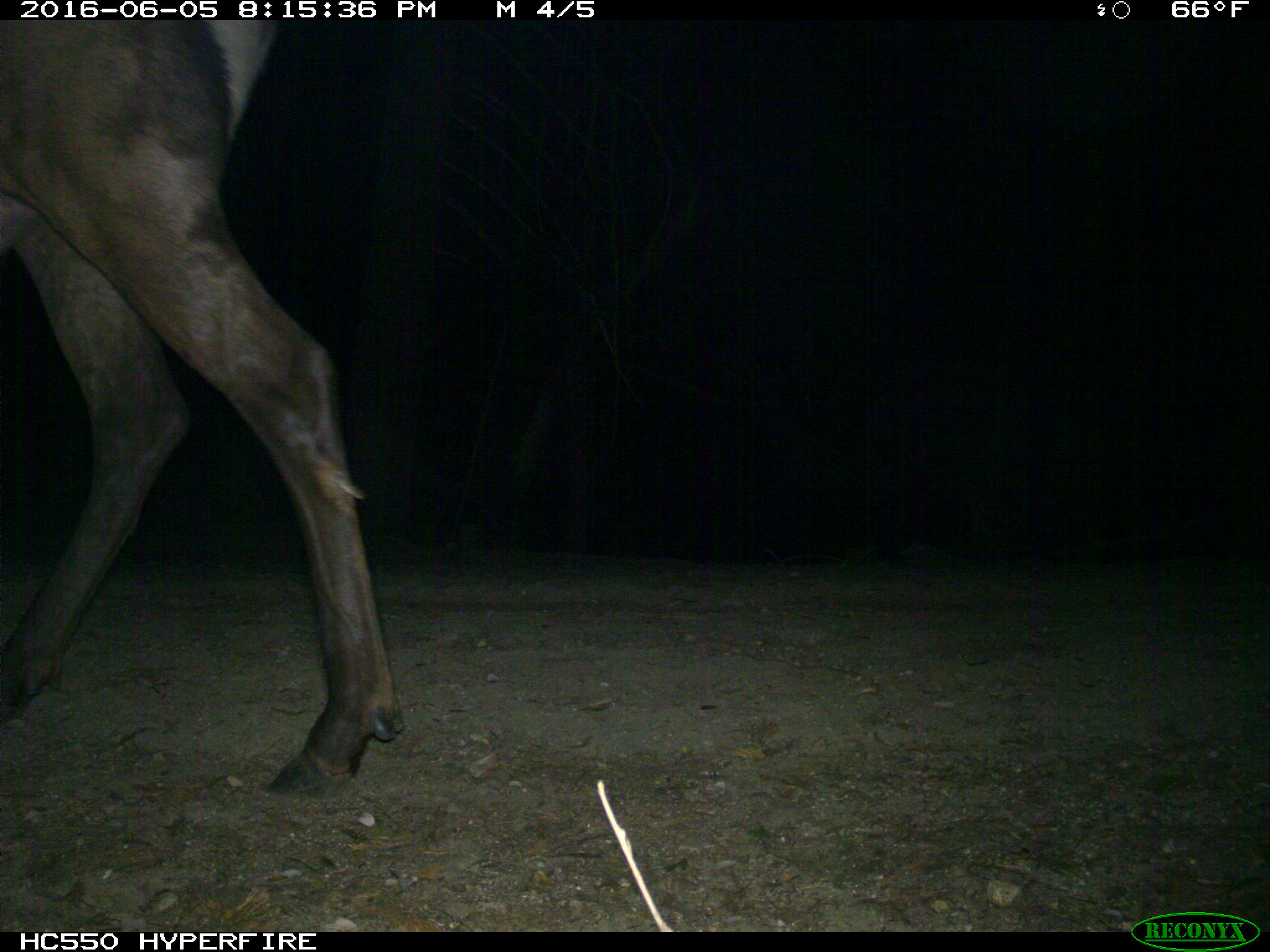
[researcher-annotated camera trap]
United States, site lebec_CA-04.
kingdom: Animalia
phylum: Chordata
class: Mammalia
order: Artiodactyla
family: Cervidae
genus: Cervus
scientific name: Cervus canadensis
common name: elk